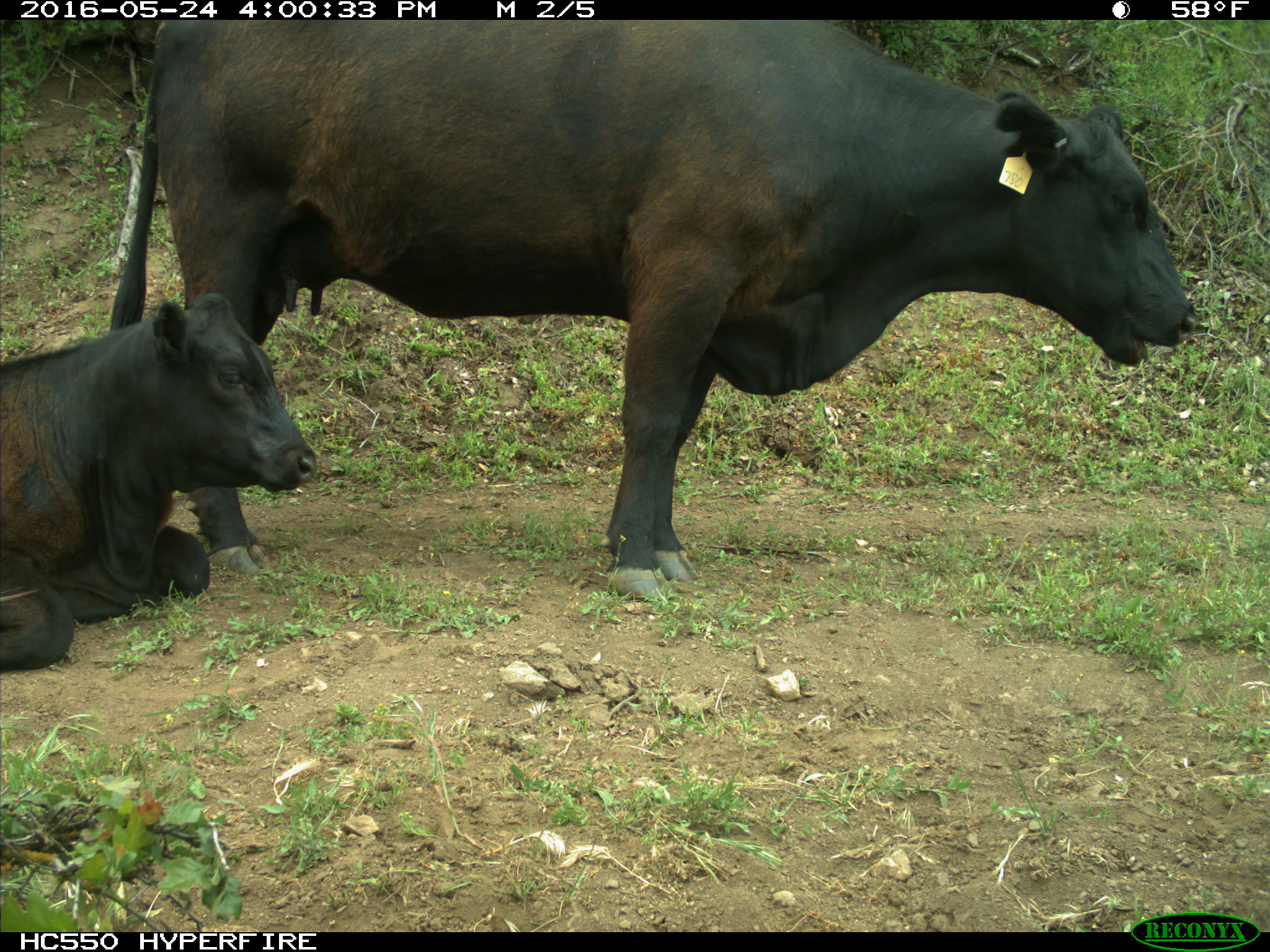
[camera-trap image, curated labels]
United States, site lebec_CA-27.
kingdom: Animalia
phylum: Chordata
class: Mammalia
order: Artiodactyla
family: Bovidae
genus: Bos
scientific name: Bos taurus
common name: domestic cow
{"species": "Bos taurus (domestic cow)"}